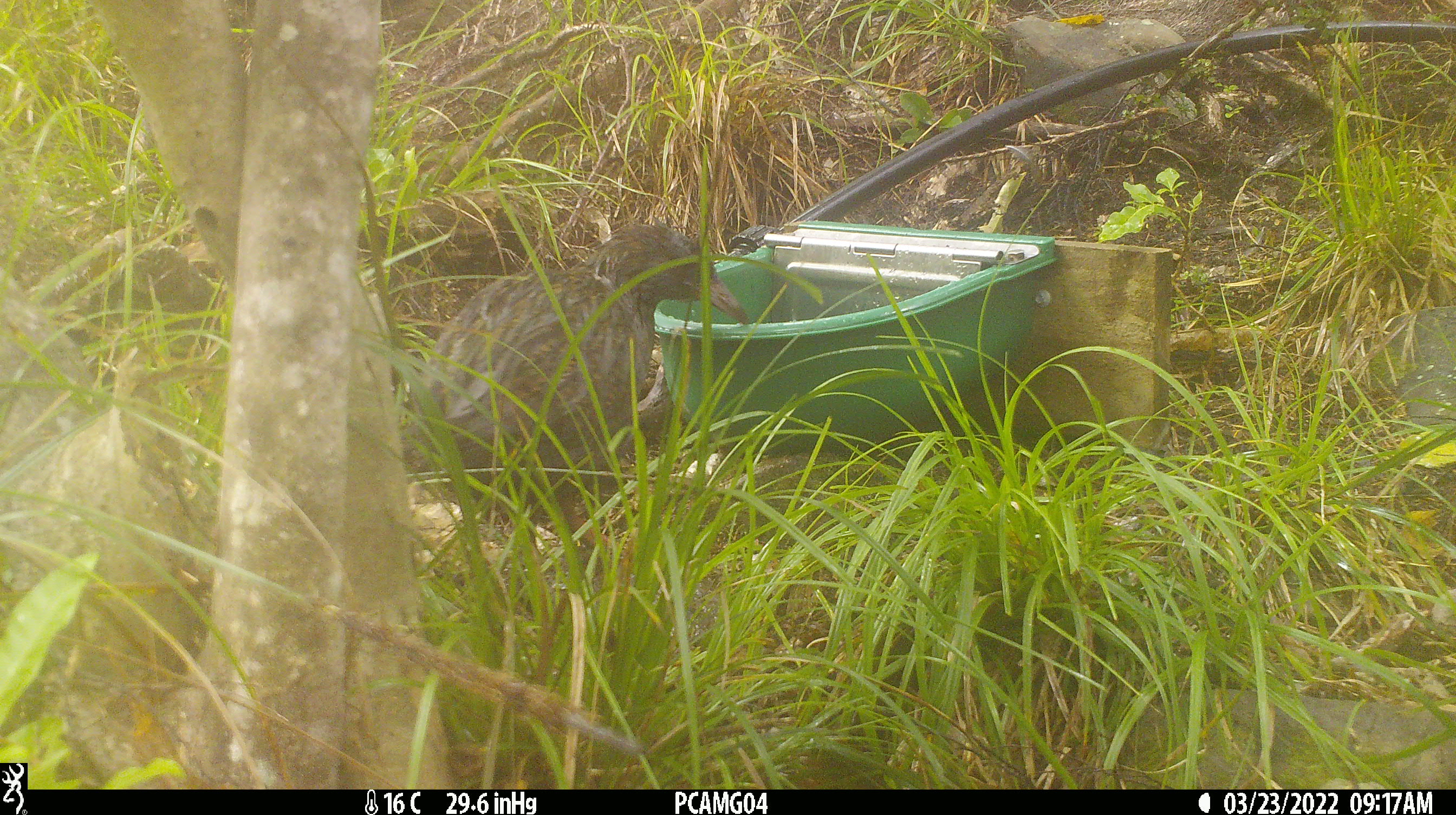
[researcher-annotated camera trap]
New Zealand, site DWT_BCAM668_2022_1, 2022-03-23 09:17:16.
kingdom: Animalia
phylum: Chordata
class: Aves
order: Gruiformes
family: Rallidae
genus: Gallirallus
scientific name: Gallirallus australis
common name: weka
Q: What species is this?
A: Weka (Gallirallus australis).